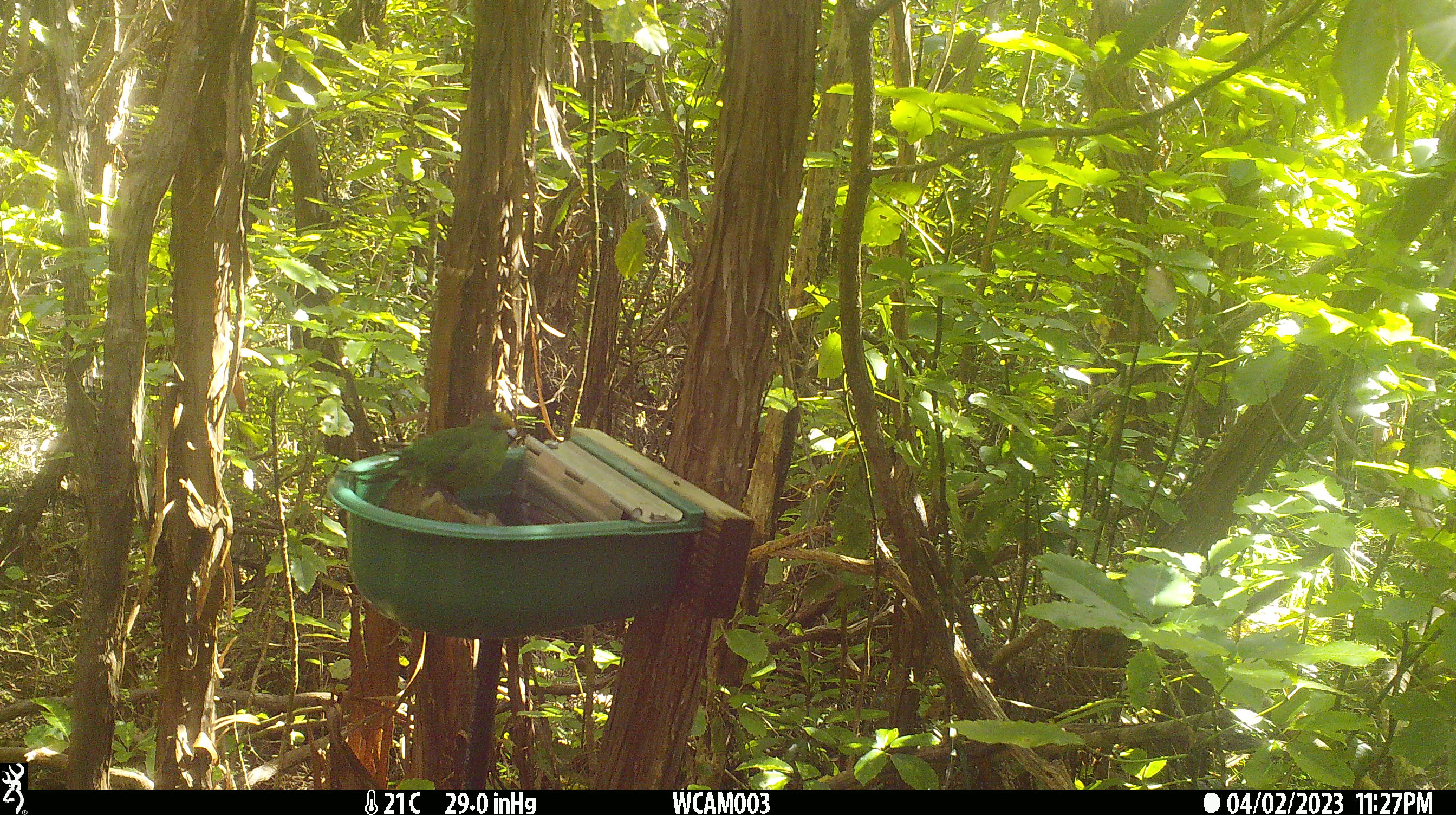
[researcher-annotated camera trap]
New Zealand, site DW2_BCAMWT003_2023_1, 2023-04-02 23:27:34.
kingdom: Animalia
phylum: Chordata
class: Aves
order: Psittaciformes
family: Psittaculidae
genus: Cyanoramphus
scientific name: Cyanoramphus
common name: parakeet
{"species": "parakeet (Cyanoramphus)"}